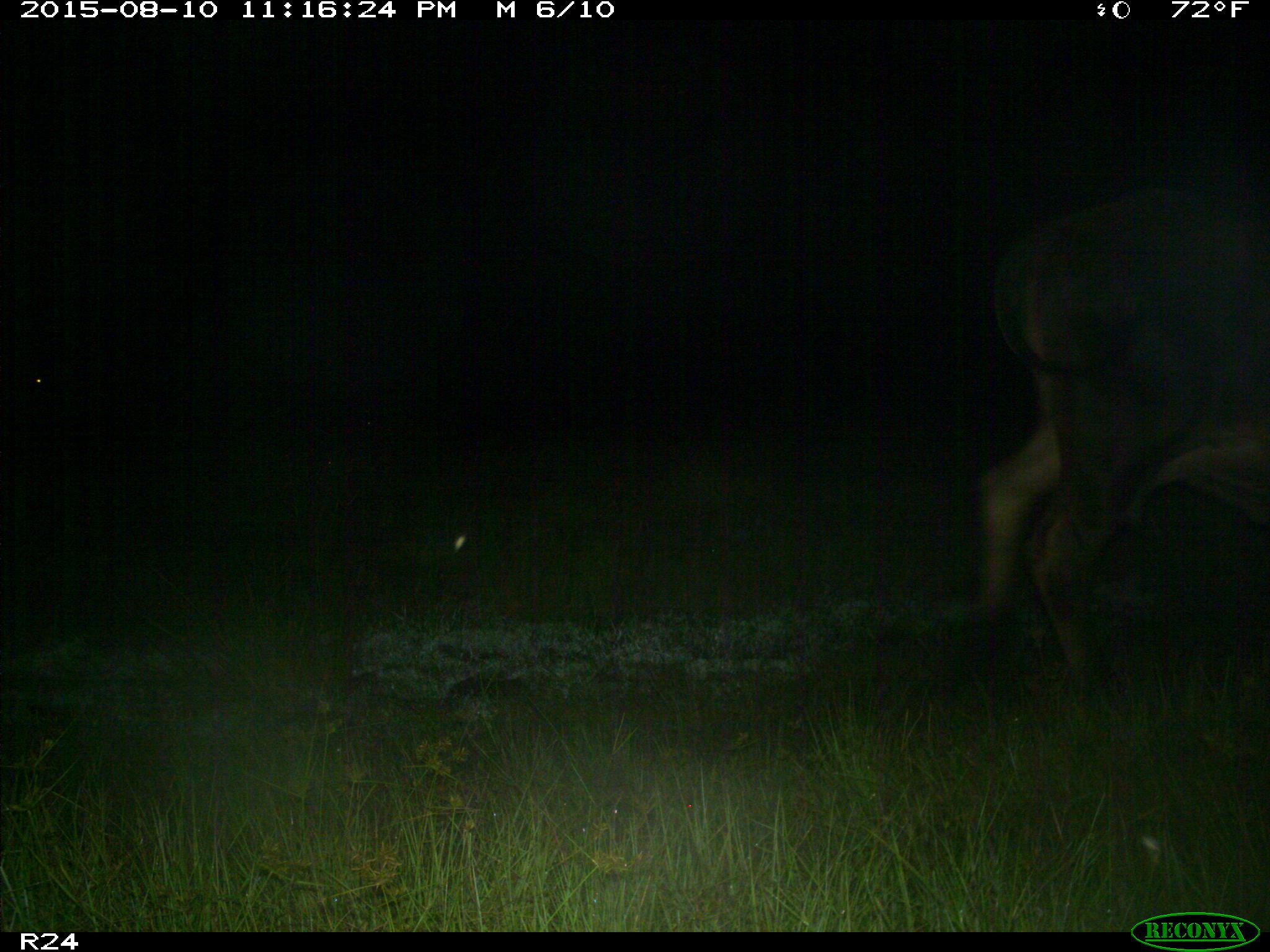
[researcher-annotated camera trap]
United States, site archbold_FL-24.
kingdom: Animalia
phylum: Chordata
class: Mammalia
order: Artiodactyla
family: Bovidae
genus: Bos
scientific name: Bos taurus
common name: domestic cow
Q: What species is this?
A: Bos taurus (domestic cow).